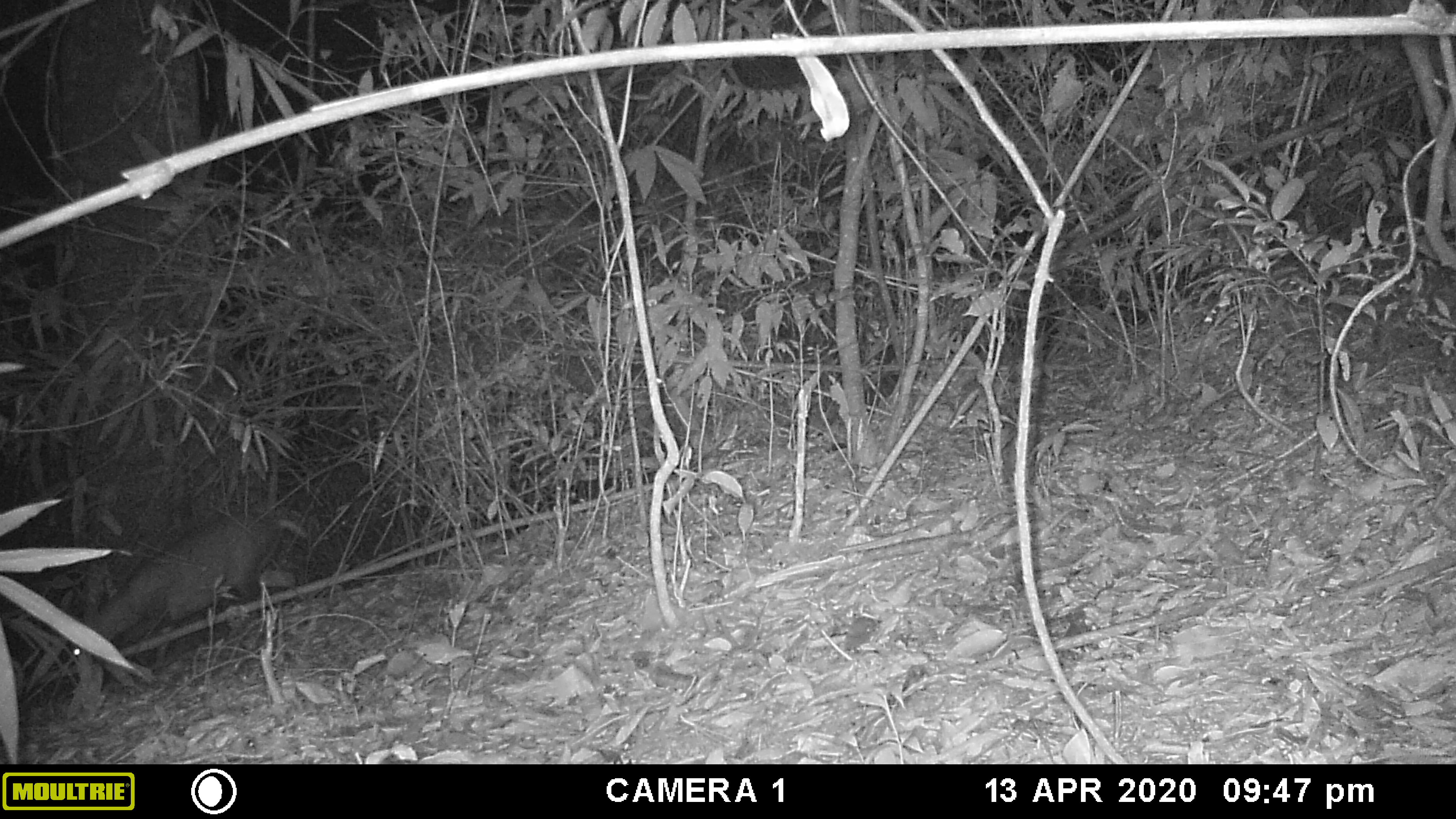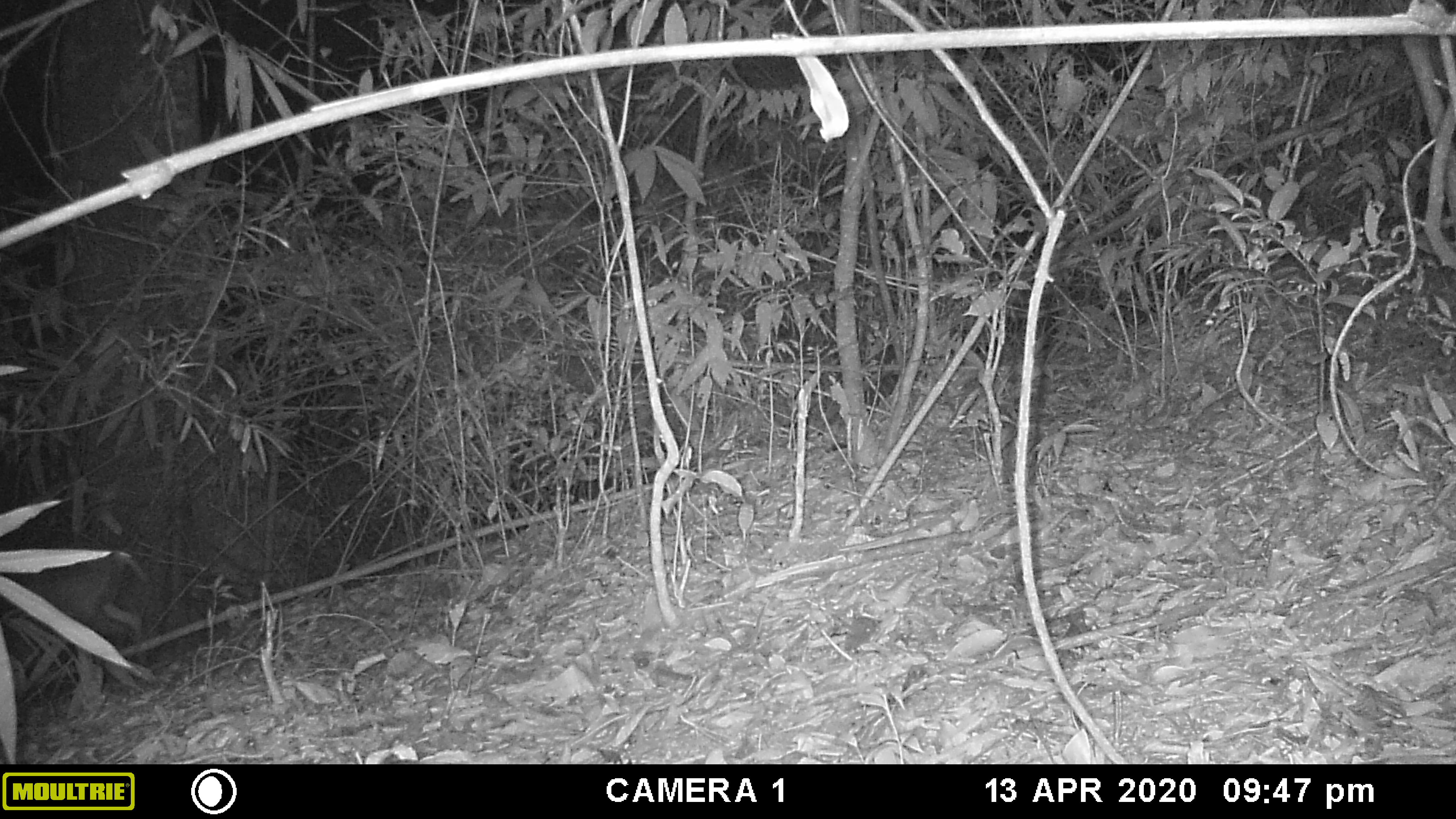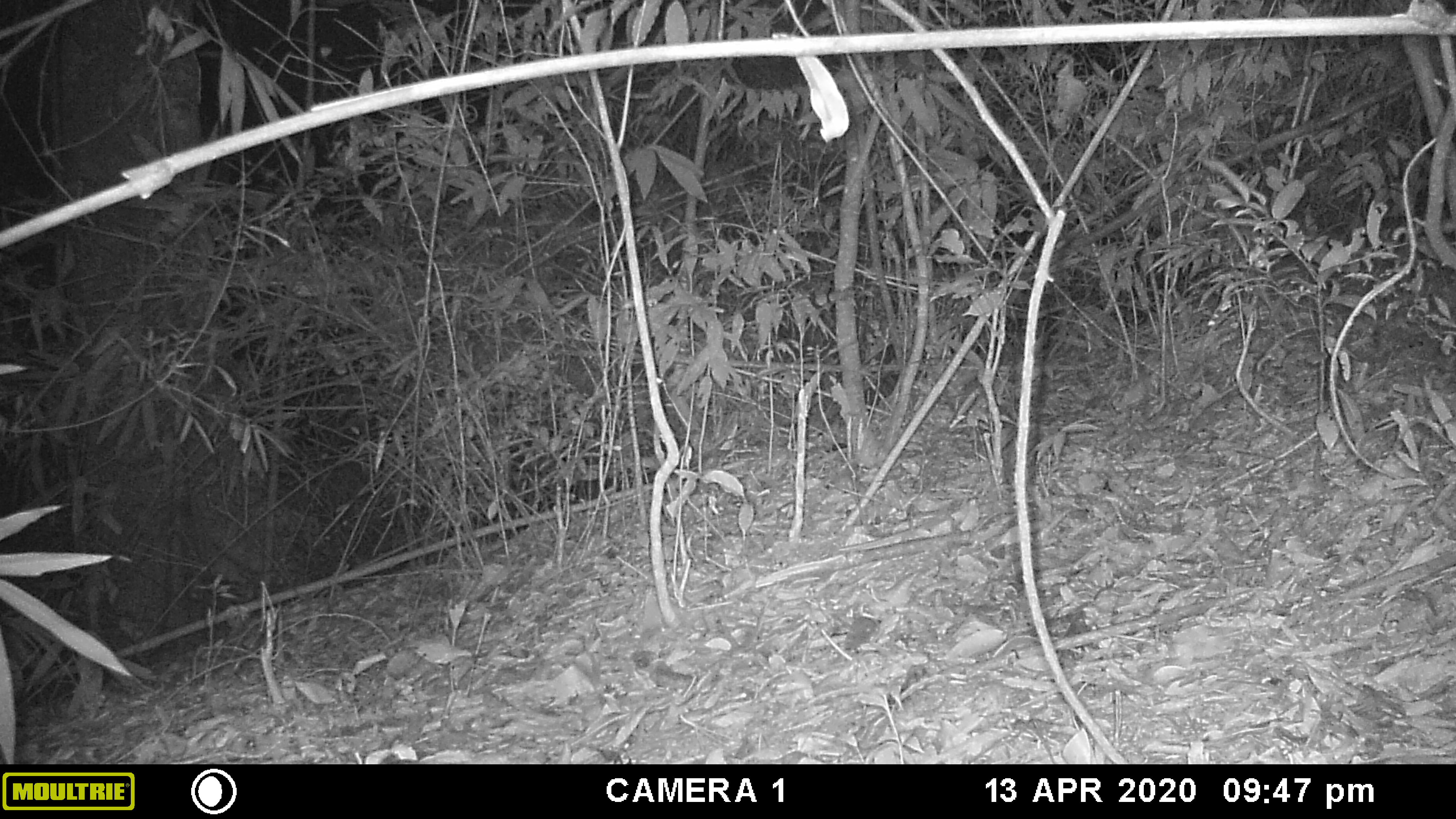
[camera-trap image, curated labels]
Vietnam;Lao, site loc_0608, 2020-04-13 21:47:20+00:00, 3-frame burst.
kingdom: Animalia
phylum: Chordata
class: Mammalia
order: Artiodactyla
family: Cervidae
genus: Muntiacus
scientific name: Muntiacus rooseveltorum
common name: roosevelt's muntjac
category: roosevelts muntjac group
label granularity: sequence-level